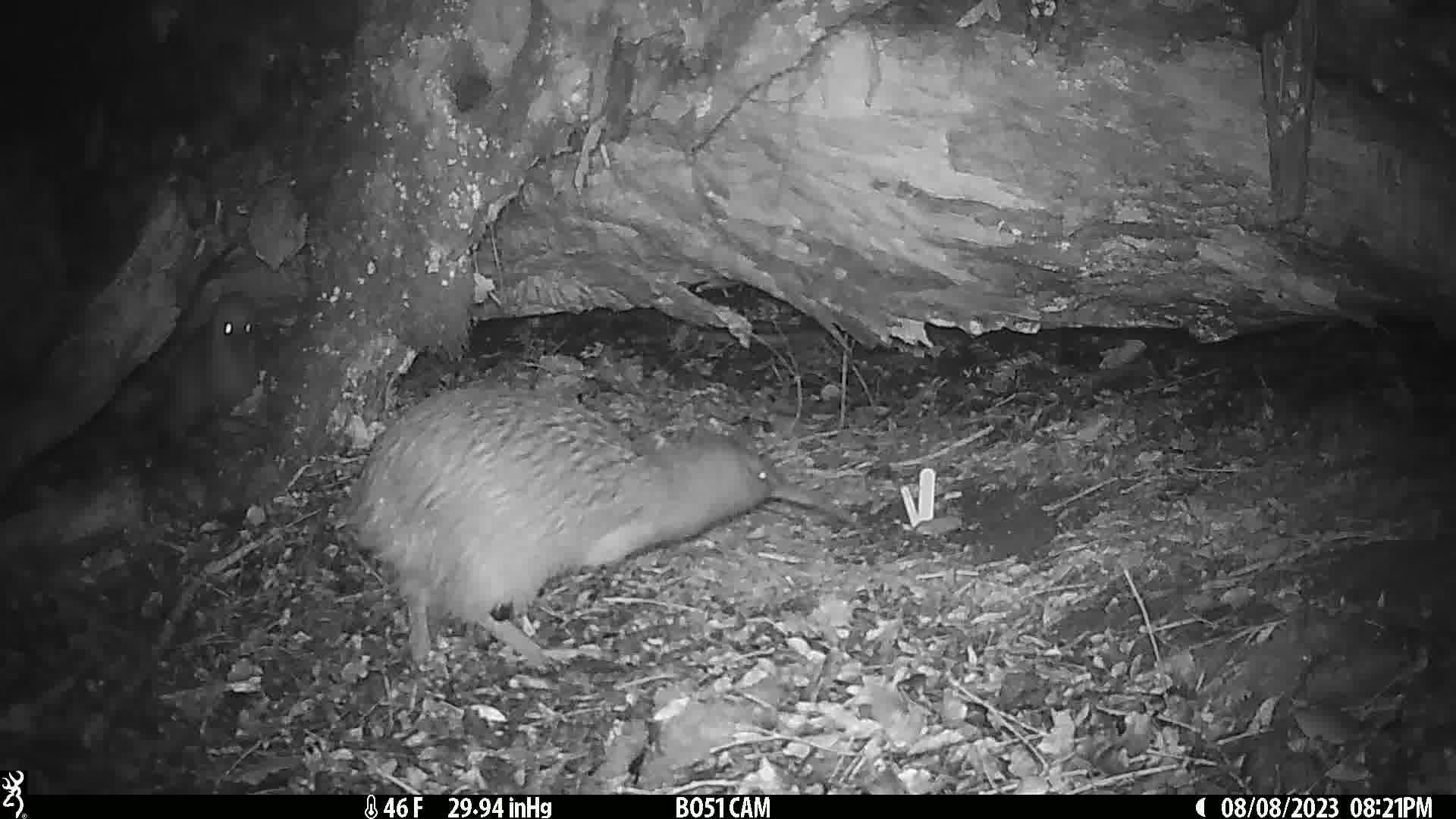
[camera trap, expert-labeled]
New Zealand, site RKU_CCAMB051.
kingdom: Animalia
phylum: Chordata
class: Aves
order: Apterygiformes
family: Apterygidae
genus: Apteryx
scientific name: Apteryx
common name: kiwi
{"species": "kiwi (Apteryx)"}